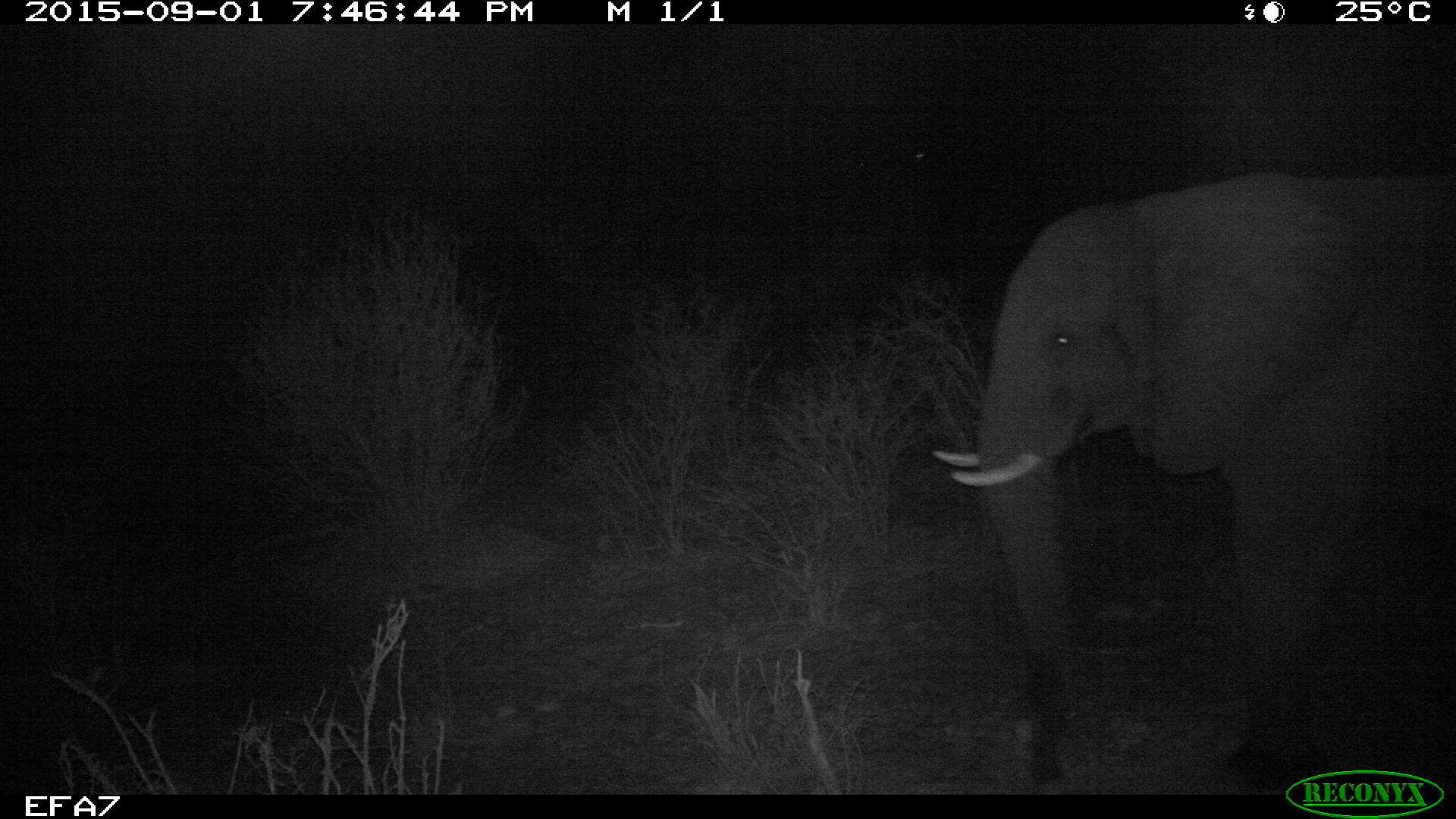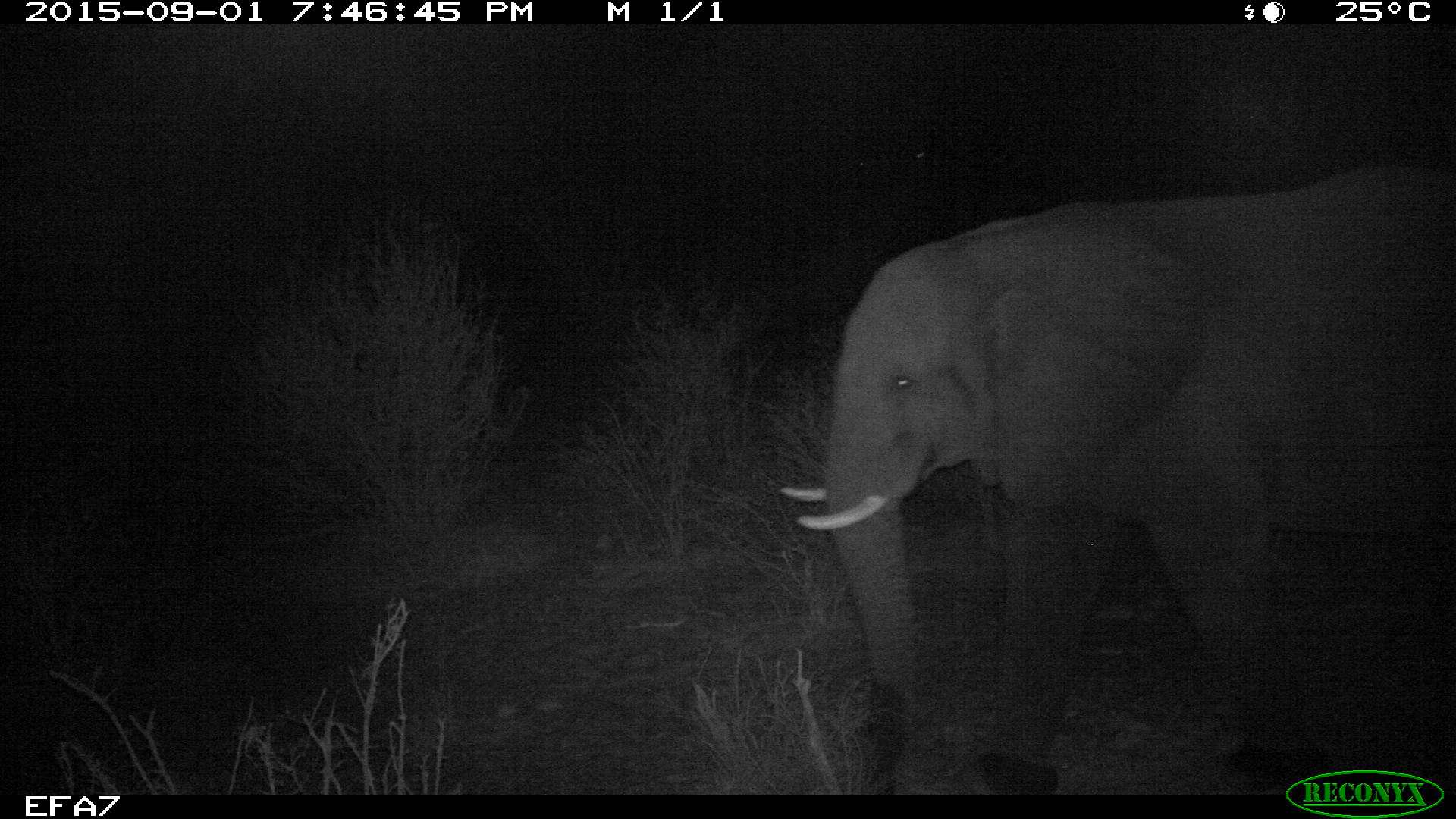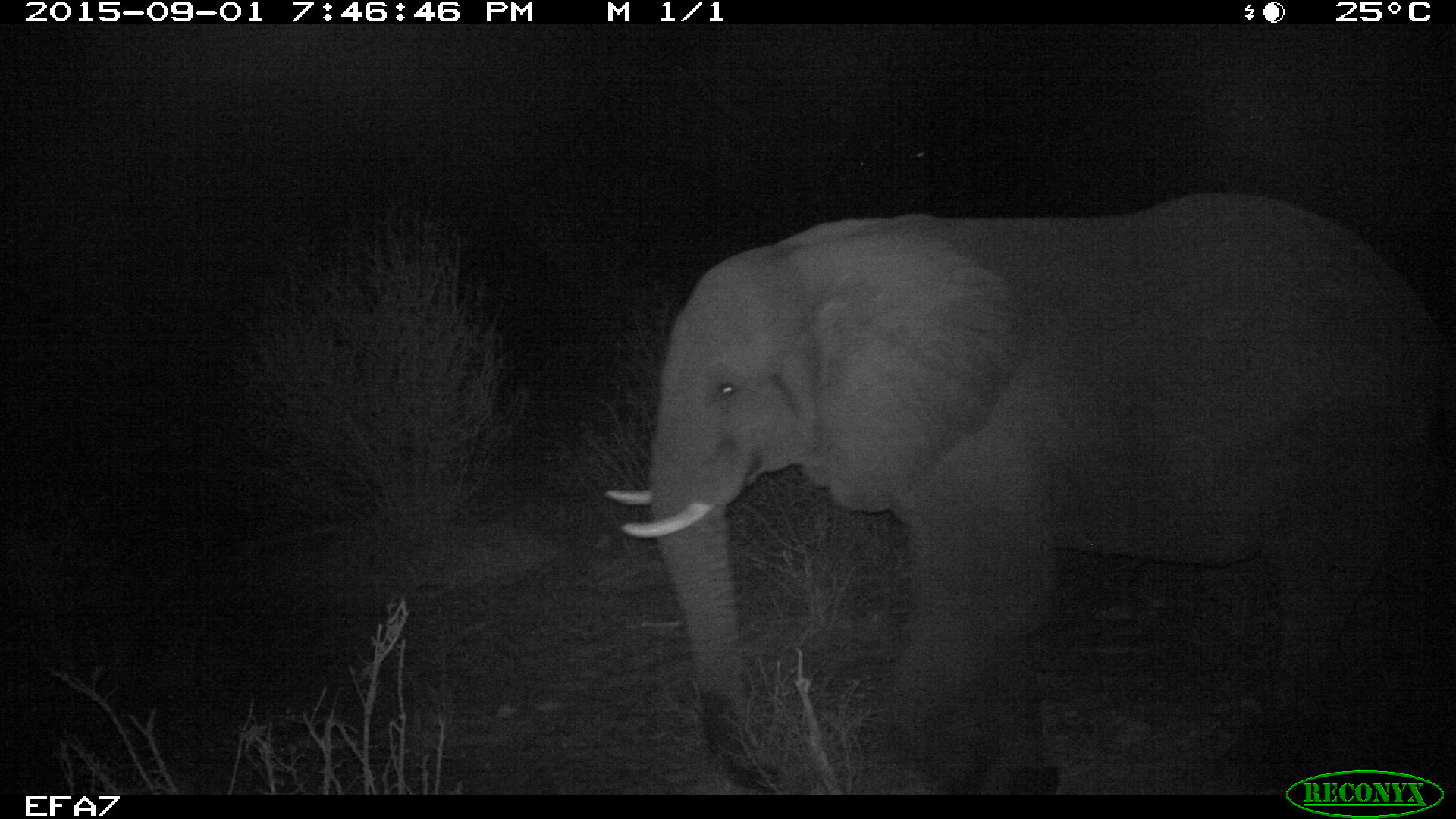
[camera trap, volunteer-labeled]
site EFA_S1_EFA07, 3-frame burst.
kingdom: Animalia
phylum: Chordata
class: Mammalia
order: Proboscidea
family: Elephantidae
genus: Loxodonta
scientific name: Loxodonta africana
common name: african bush elephant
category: elephant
Elephant (african bush elephant) (Loxodonta africana), count 1. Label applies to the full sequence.